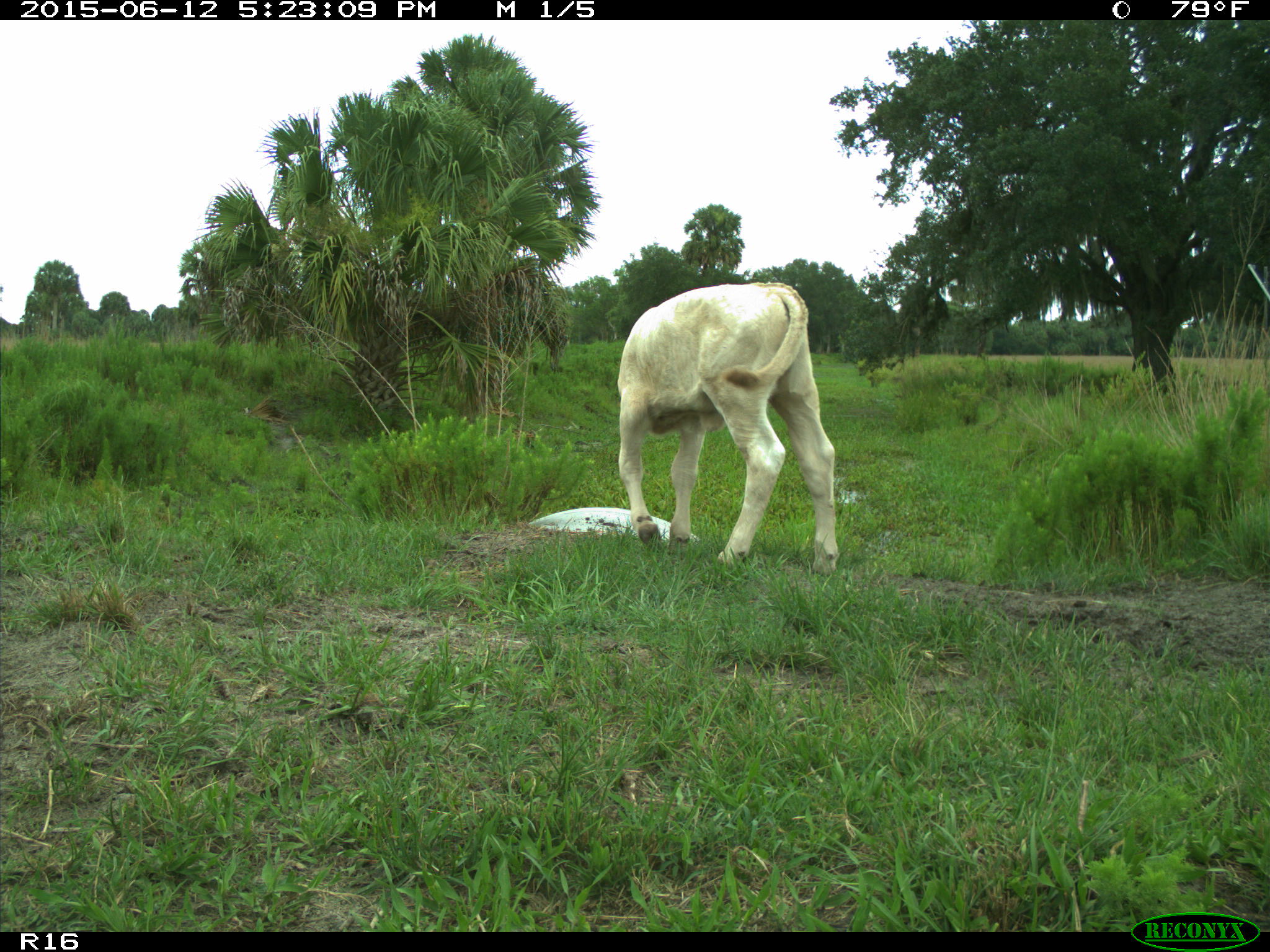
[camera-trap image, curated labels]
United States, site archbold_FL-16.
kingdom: Animalia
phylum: Chordata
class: Mammalia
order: Artiodactyla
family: Bovidae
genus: Bos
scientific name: Bos taurus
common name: domestic cow